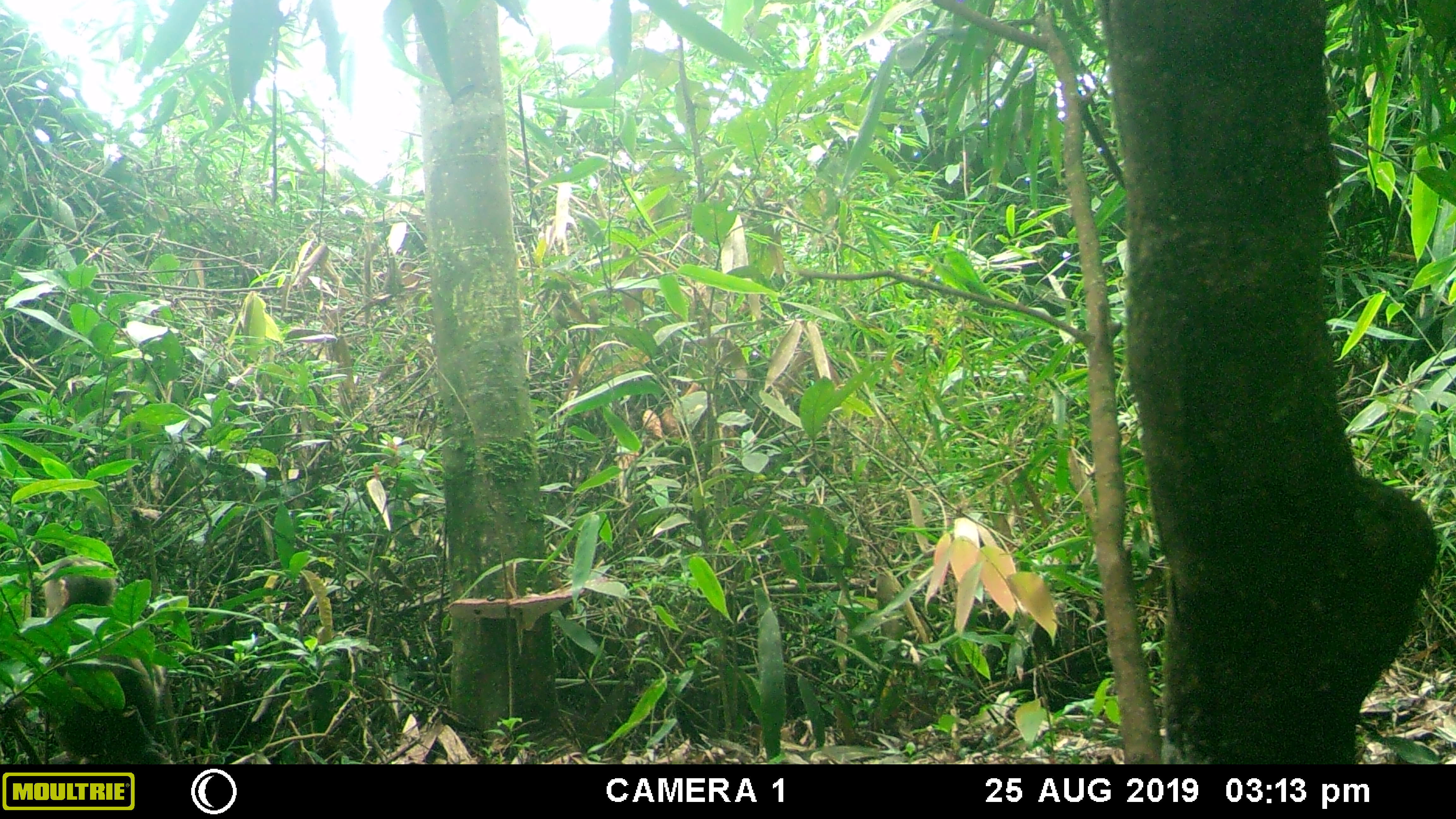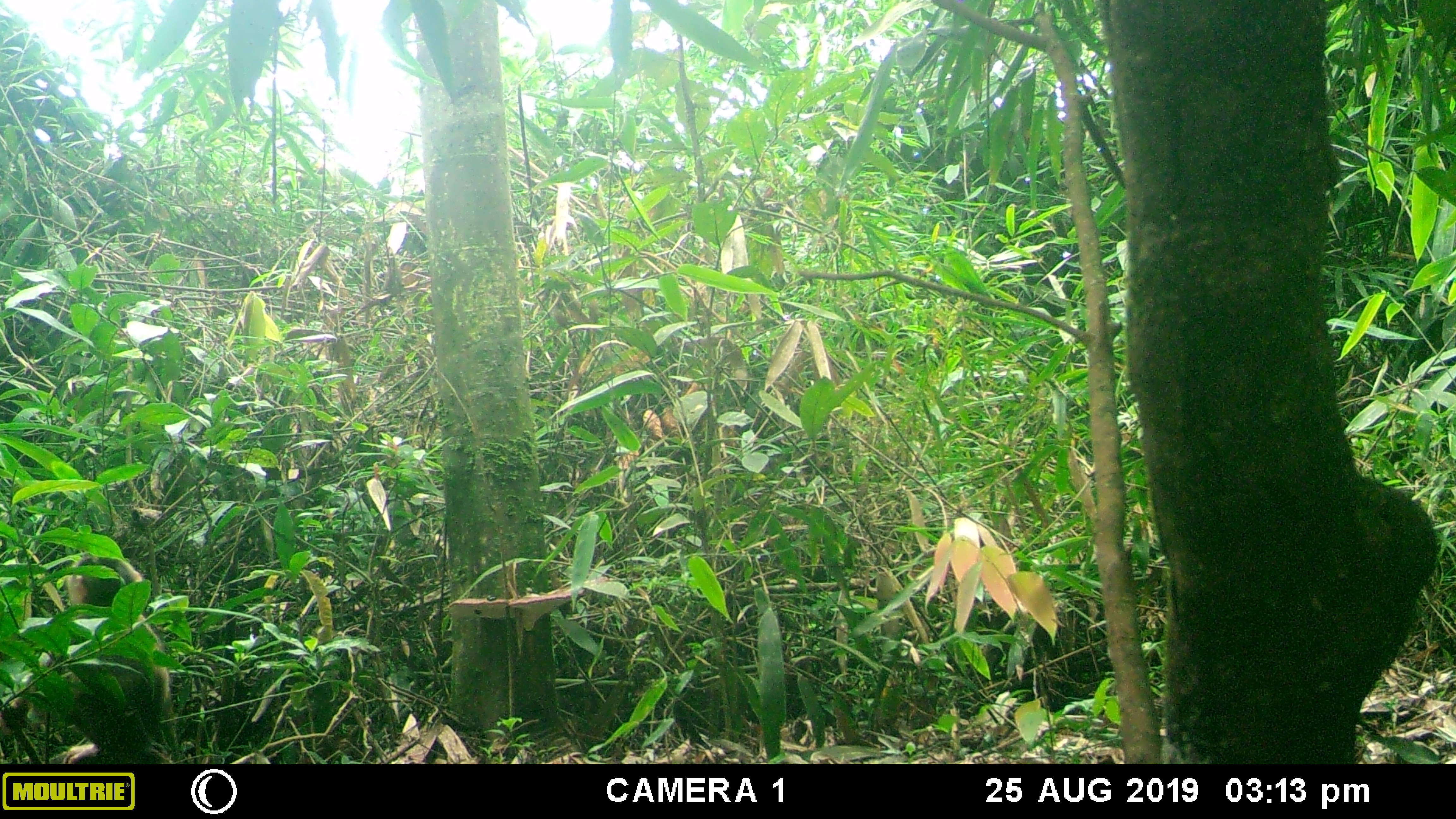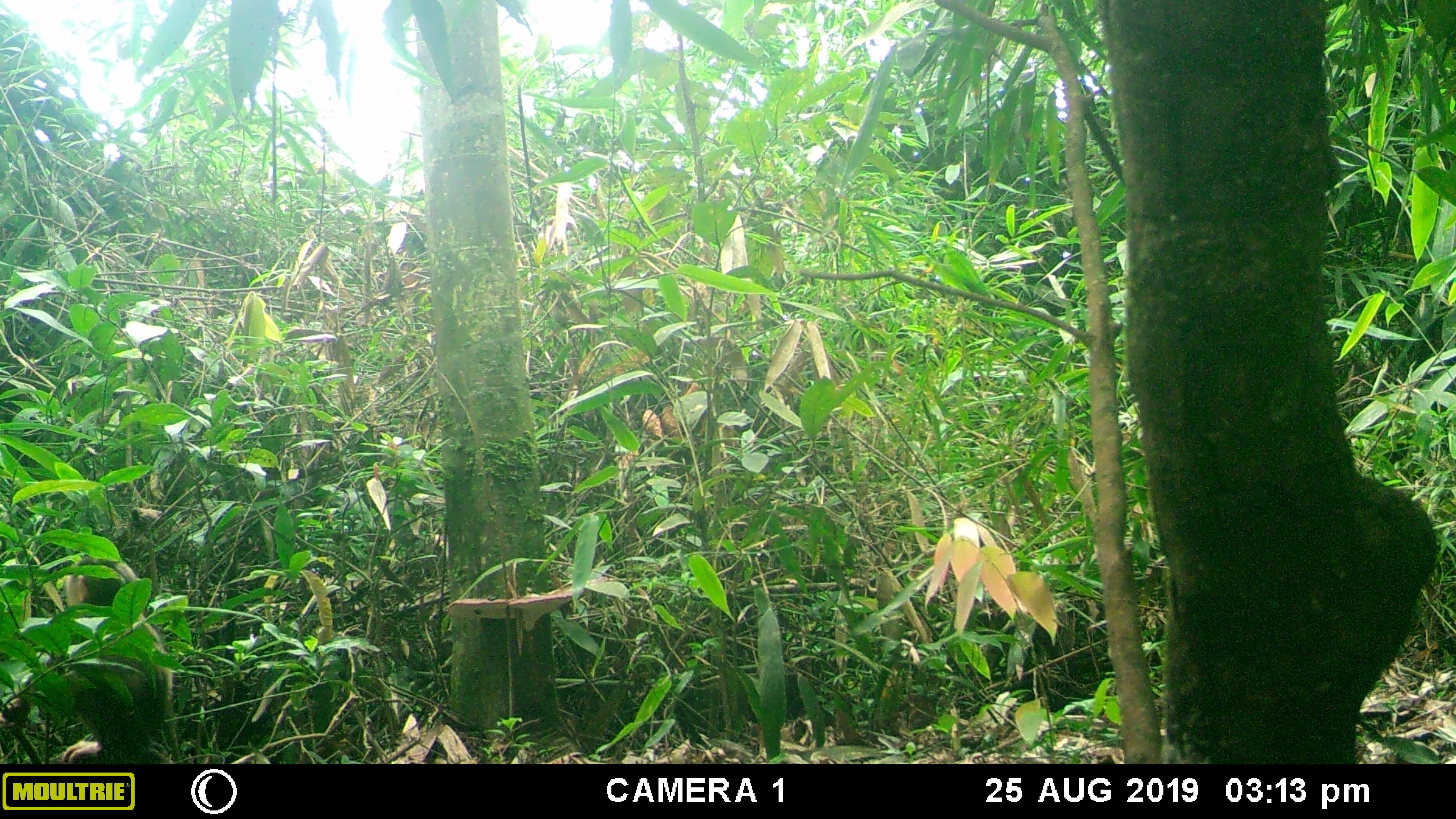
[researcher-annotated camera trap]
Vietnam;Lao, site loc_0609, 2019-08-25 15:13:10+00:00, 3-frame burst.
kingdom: Animalia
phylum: Chordata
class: Mammalia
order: Primates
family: Cercopithecidae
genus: Macaca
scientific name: Macaca arctoides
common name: stump-tailed macaque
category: stump tailed macaque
Stump tailed macaque (stump-tailed macaque) (Macaca arctoides). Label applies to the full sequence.